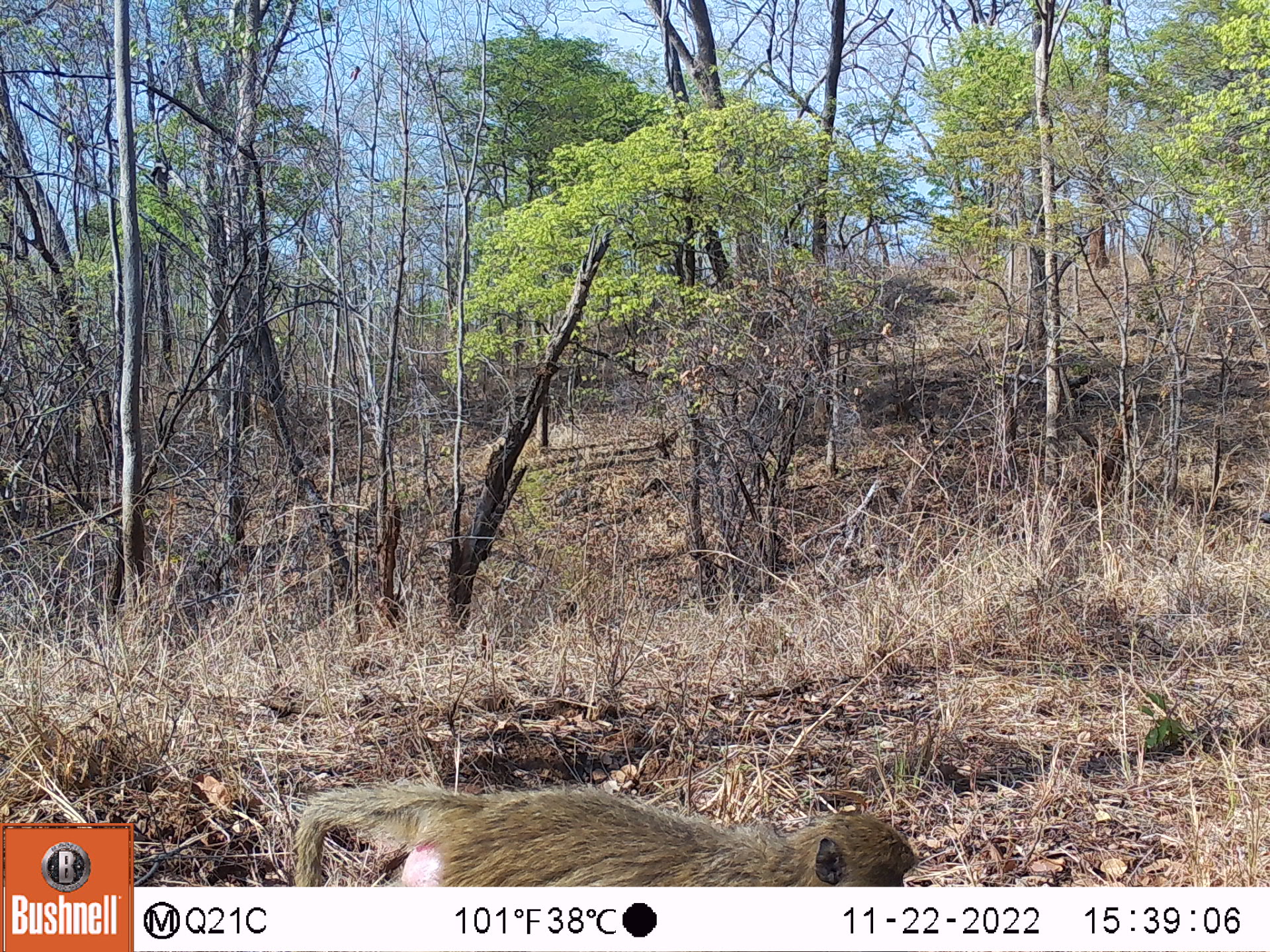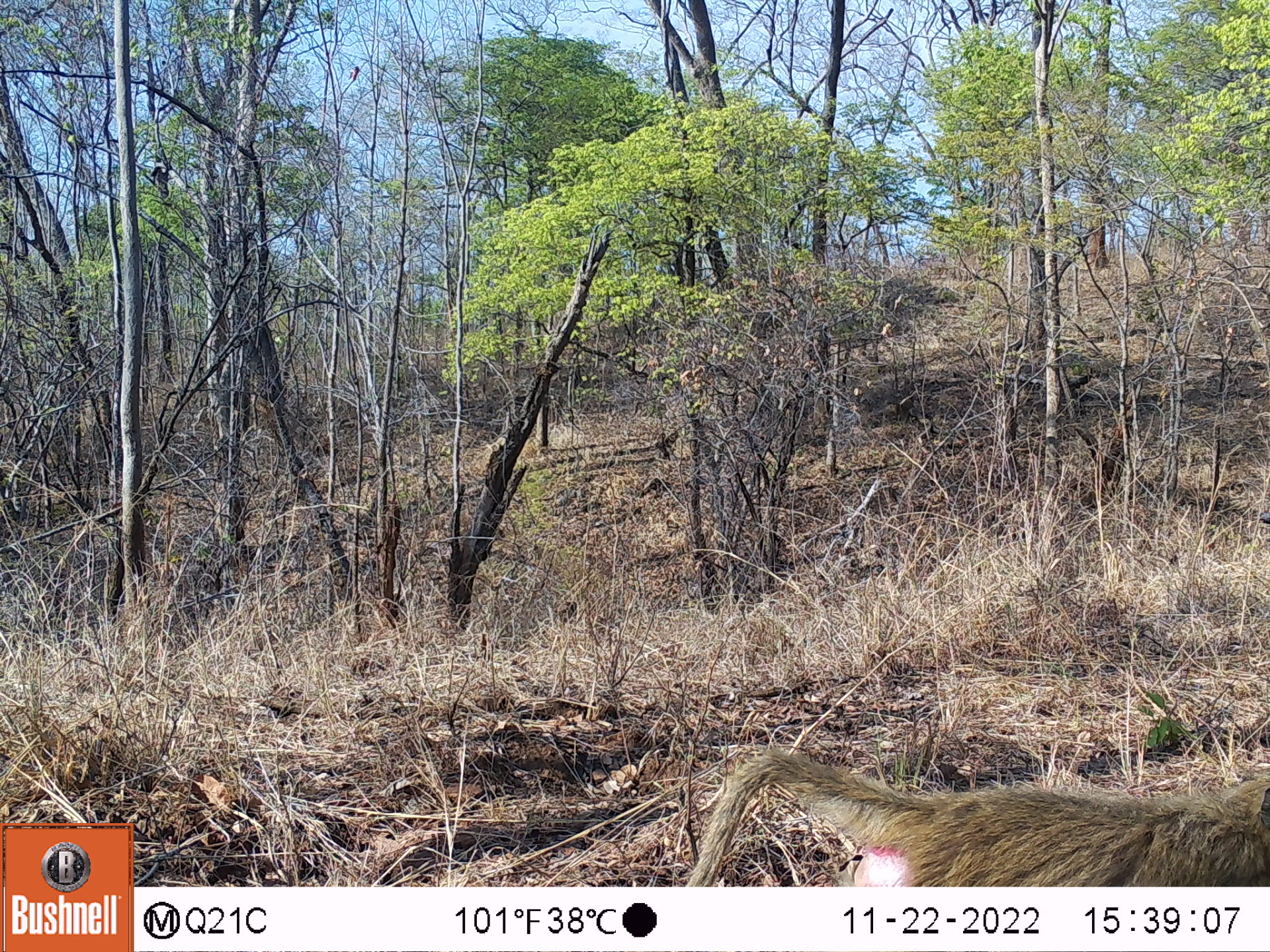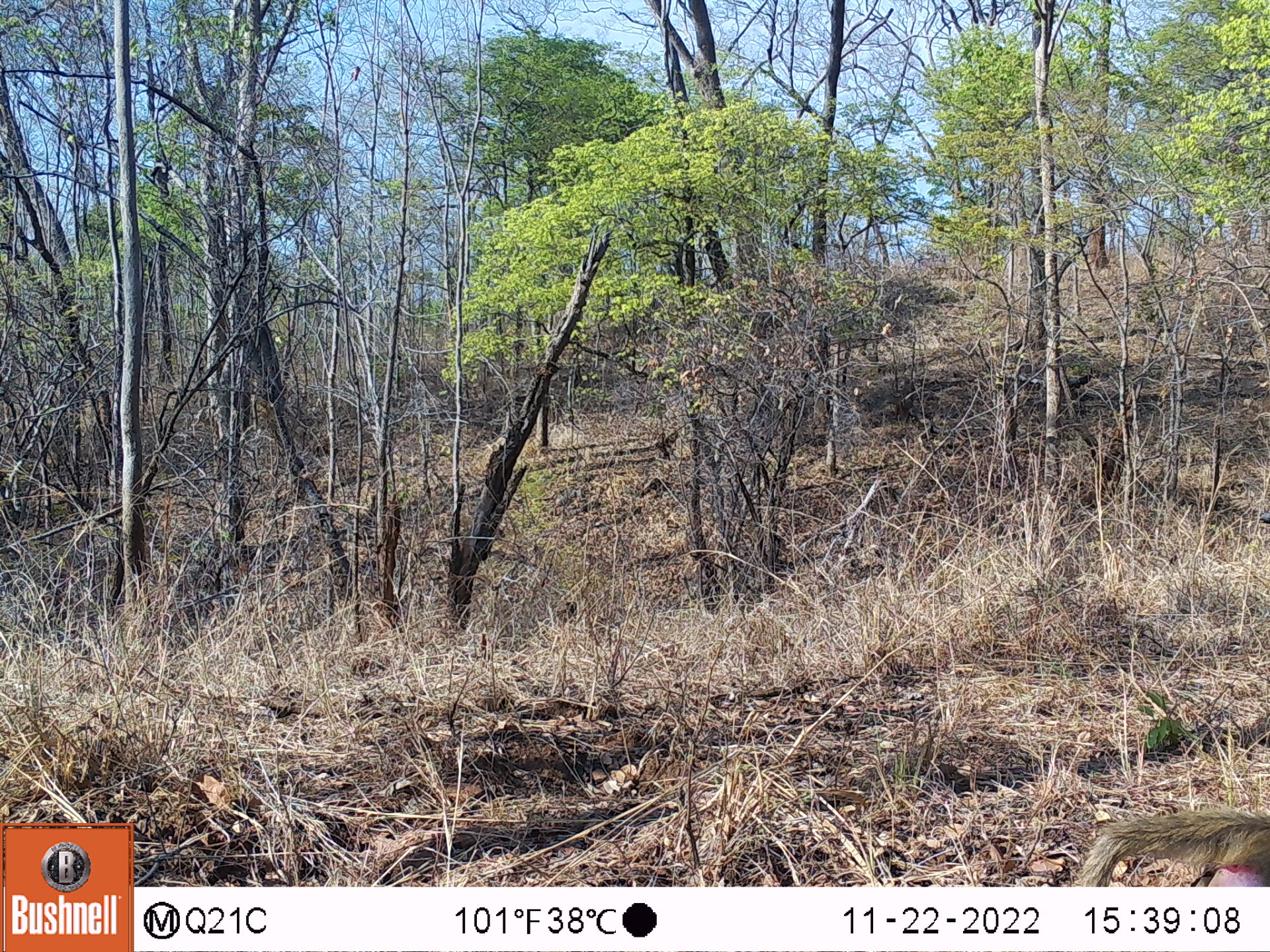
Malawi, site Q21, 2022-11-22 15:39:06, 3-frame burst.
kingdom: Animalia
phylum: Chordata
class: Mammalia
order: Primates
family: Cercopithecidae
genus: Papio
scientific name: Papio cynocephalus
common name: yellow baboon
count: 1